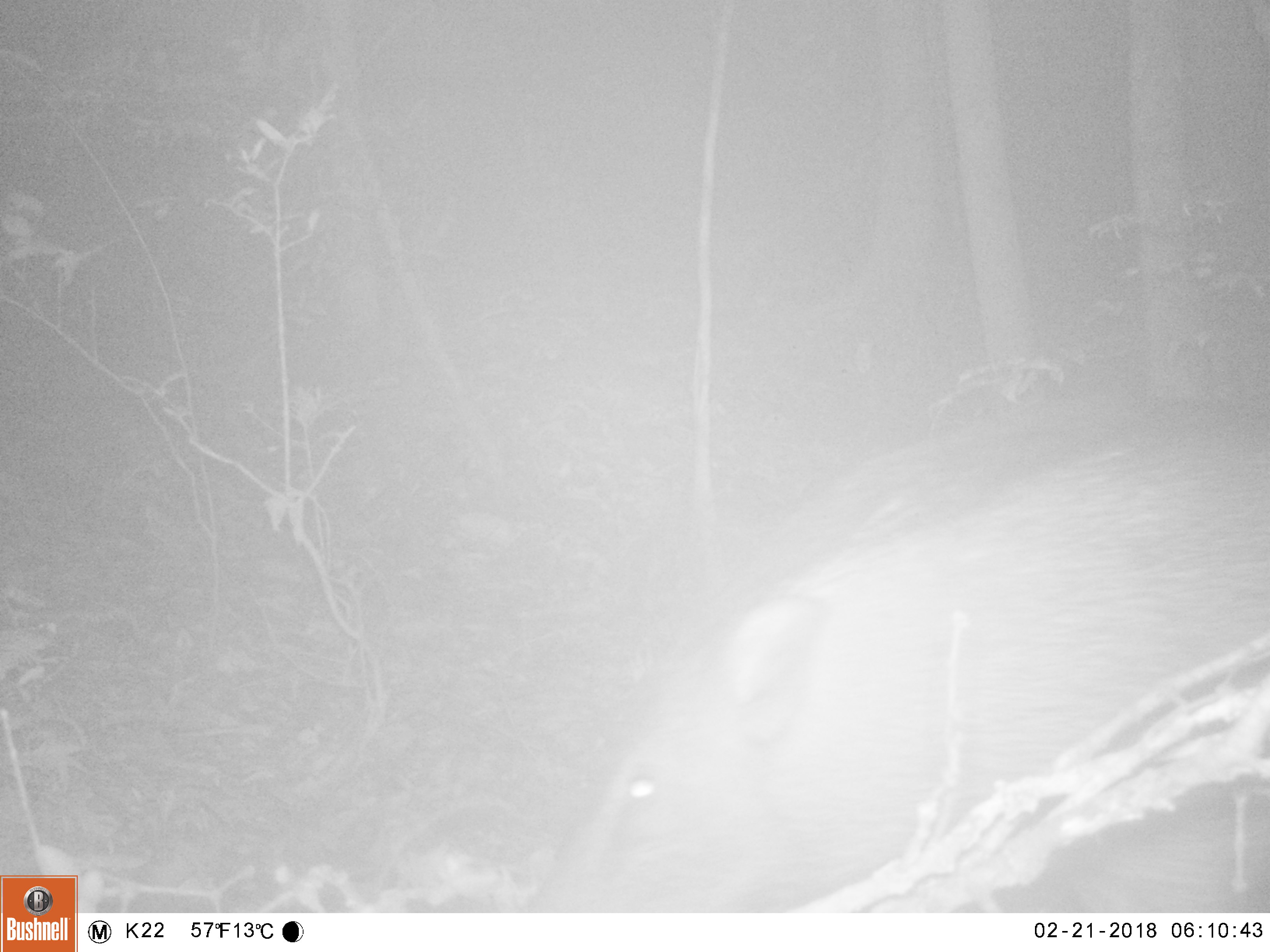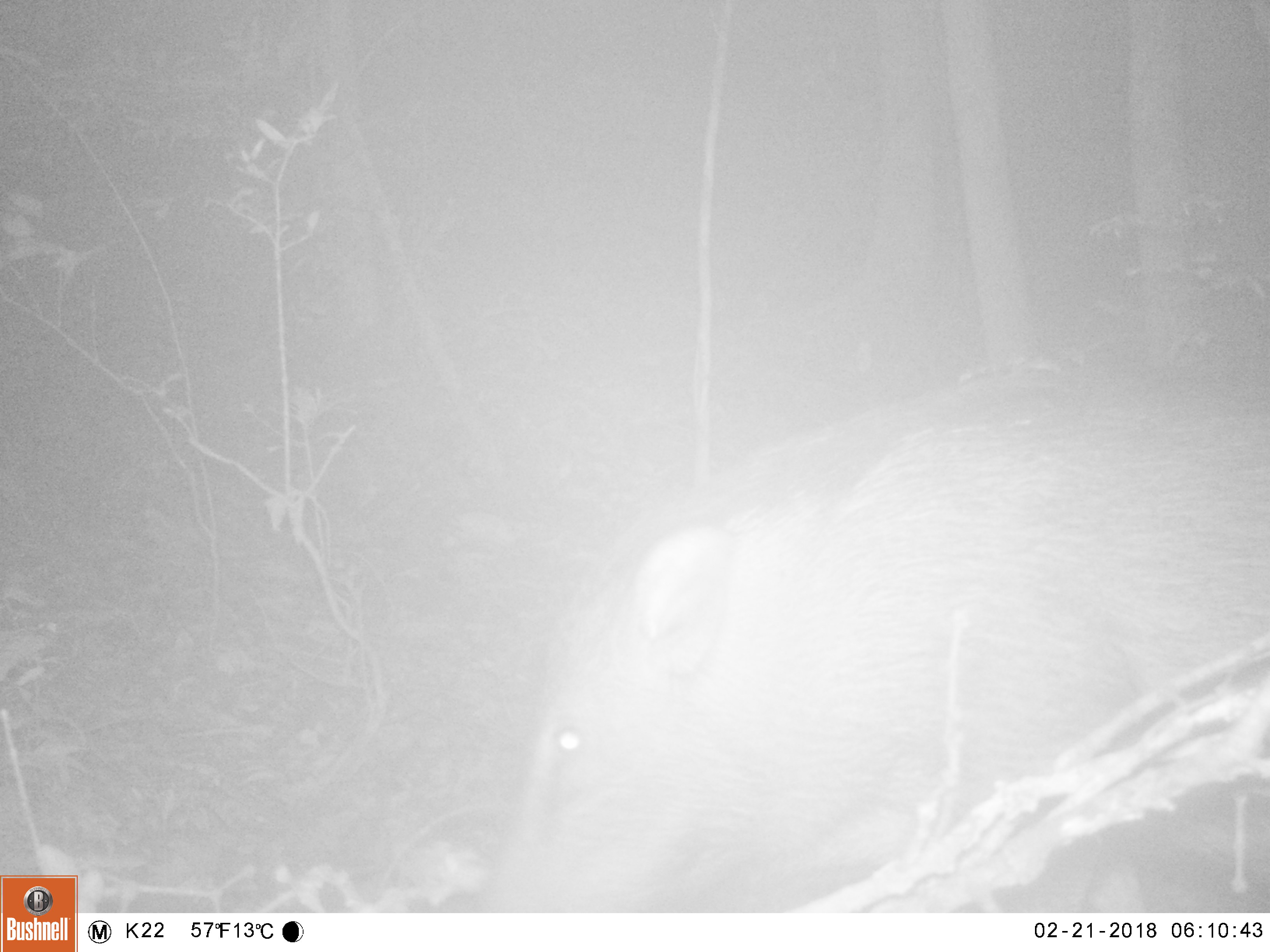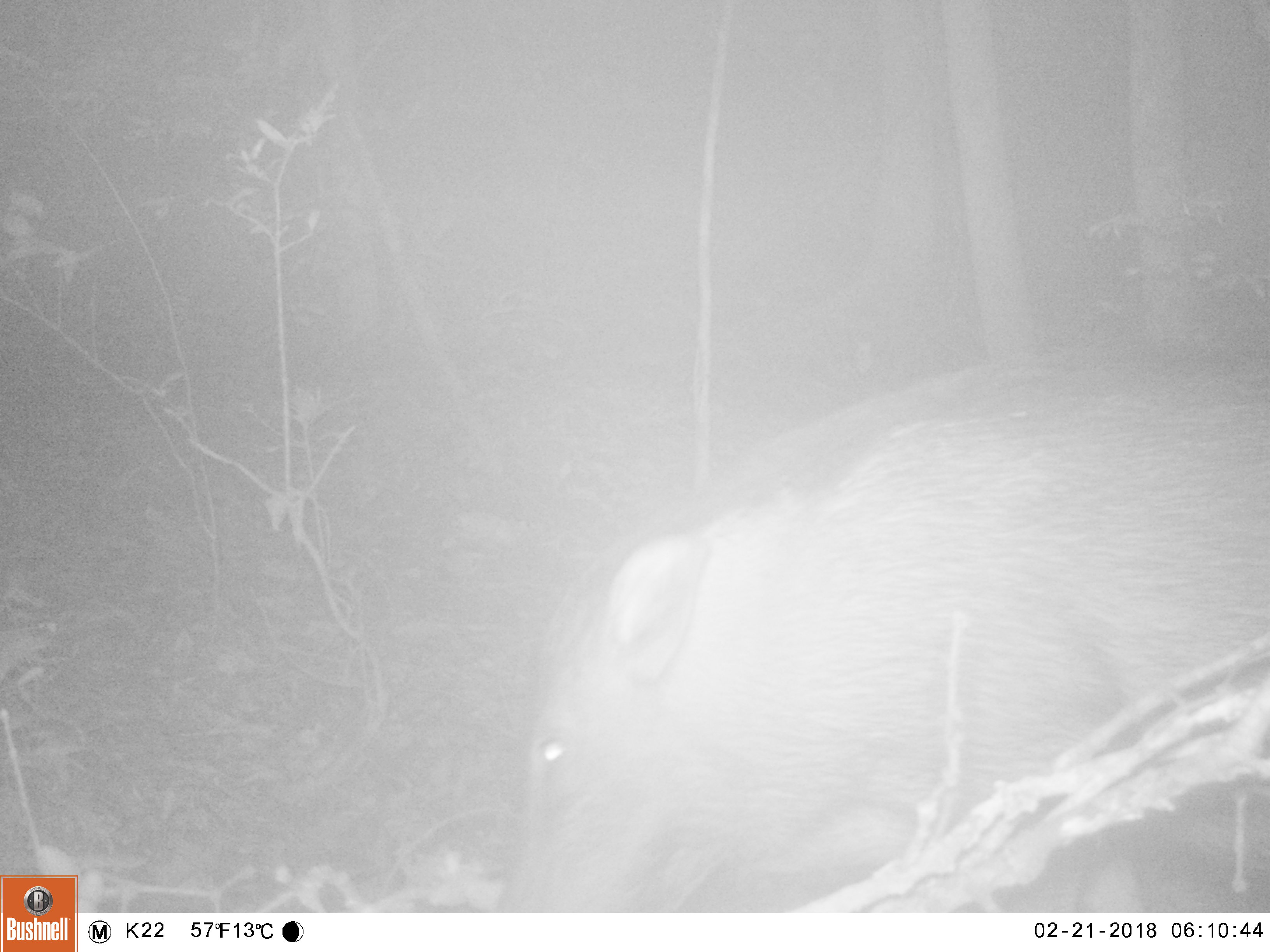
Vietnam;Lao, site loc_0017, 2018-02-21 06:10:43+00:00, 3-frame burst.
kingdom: Animalia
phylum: Chordata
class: Mammalia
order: Artiodactyla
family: Suidae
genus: Sus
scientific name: Sus scrofa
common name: eurasian wild pig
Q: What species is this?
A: Eurasian wild pig (Sus scrofa).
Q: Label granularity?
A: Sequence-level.